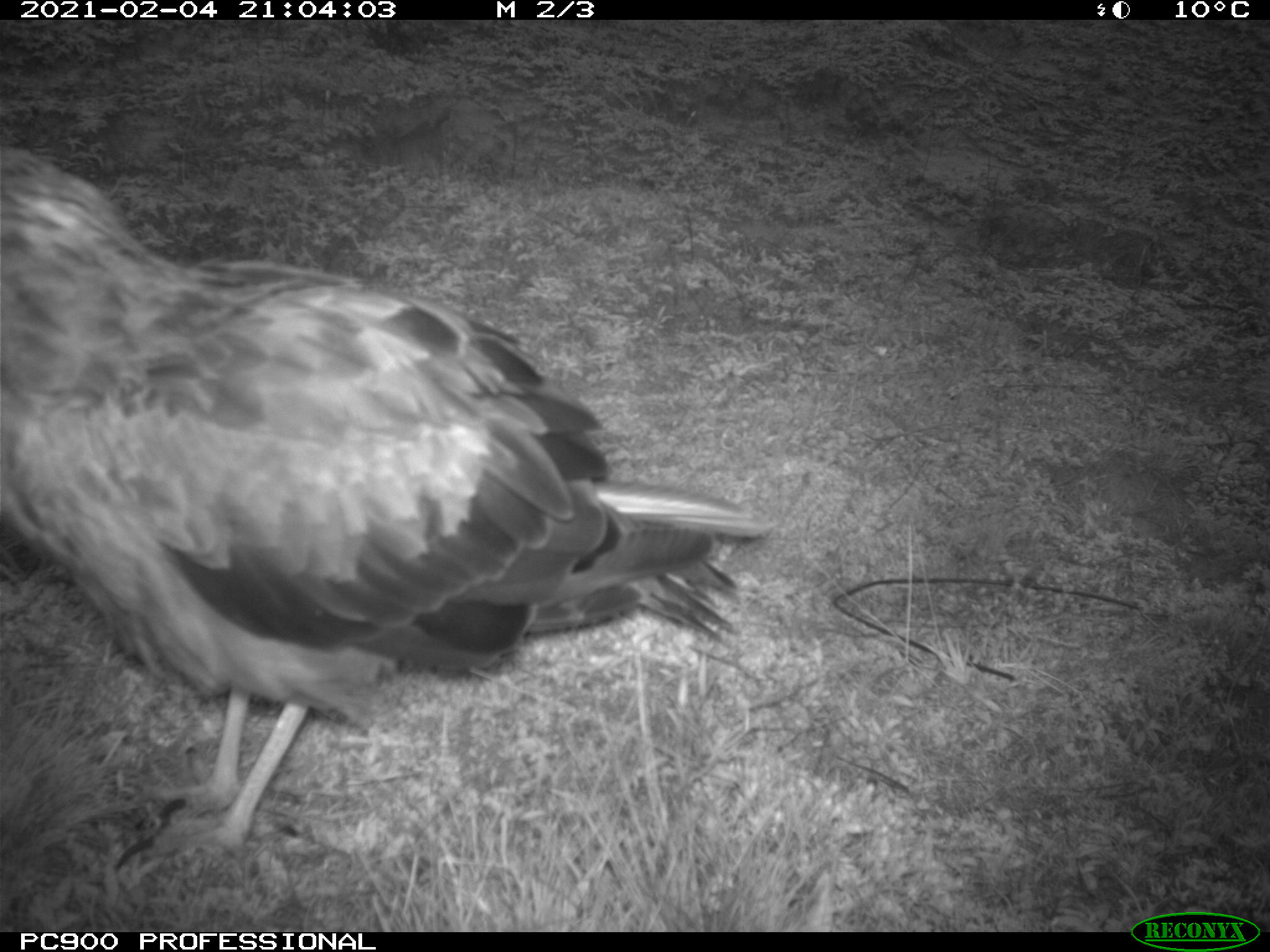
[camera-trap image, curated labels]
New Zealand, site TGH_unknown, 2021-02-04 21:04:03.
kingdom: Animalia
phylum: Chordata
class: Aves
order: Accipitriformes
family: Accipitridae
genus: Circus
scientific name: Circus approximans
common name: swamp harrier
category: harrier